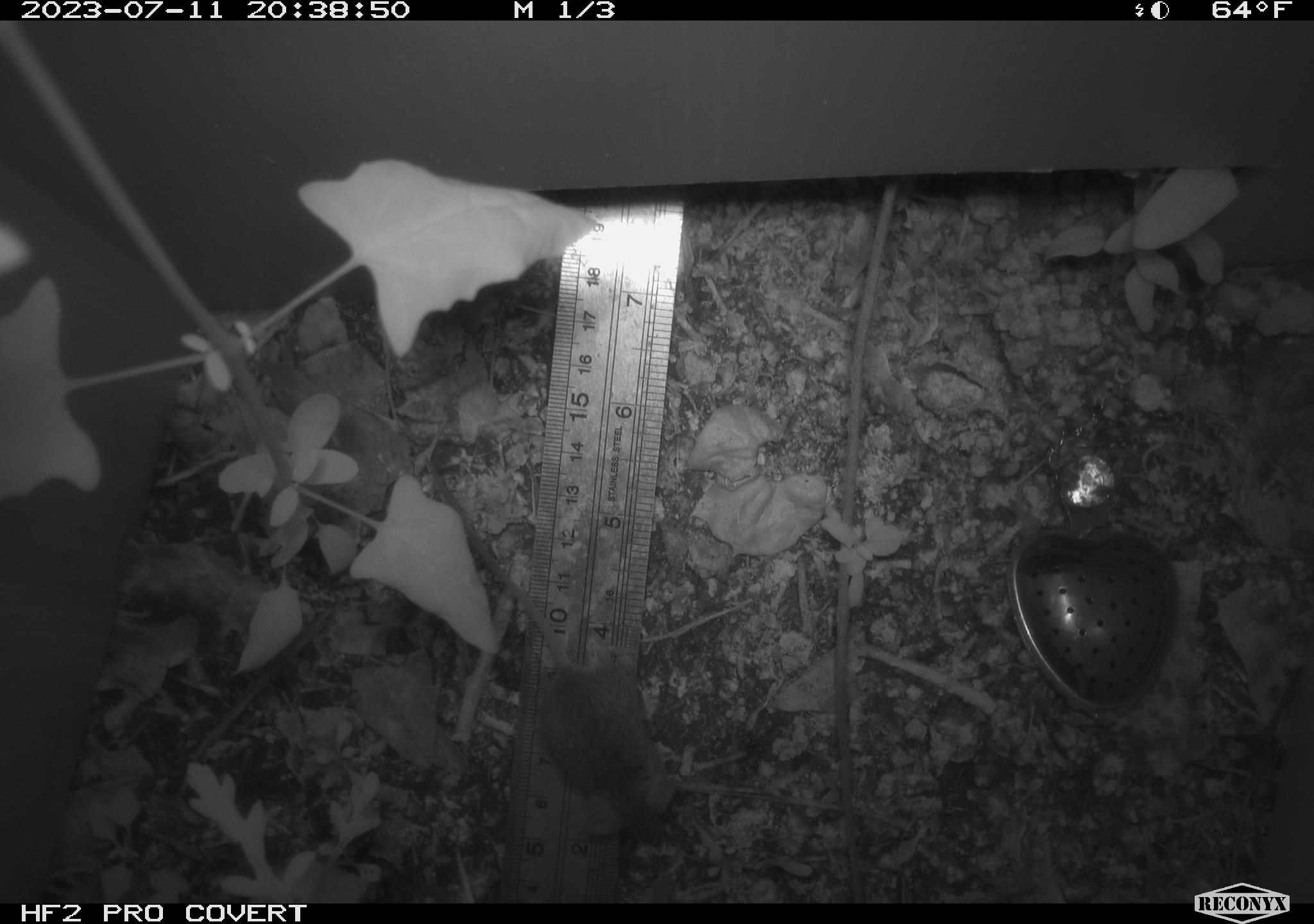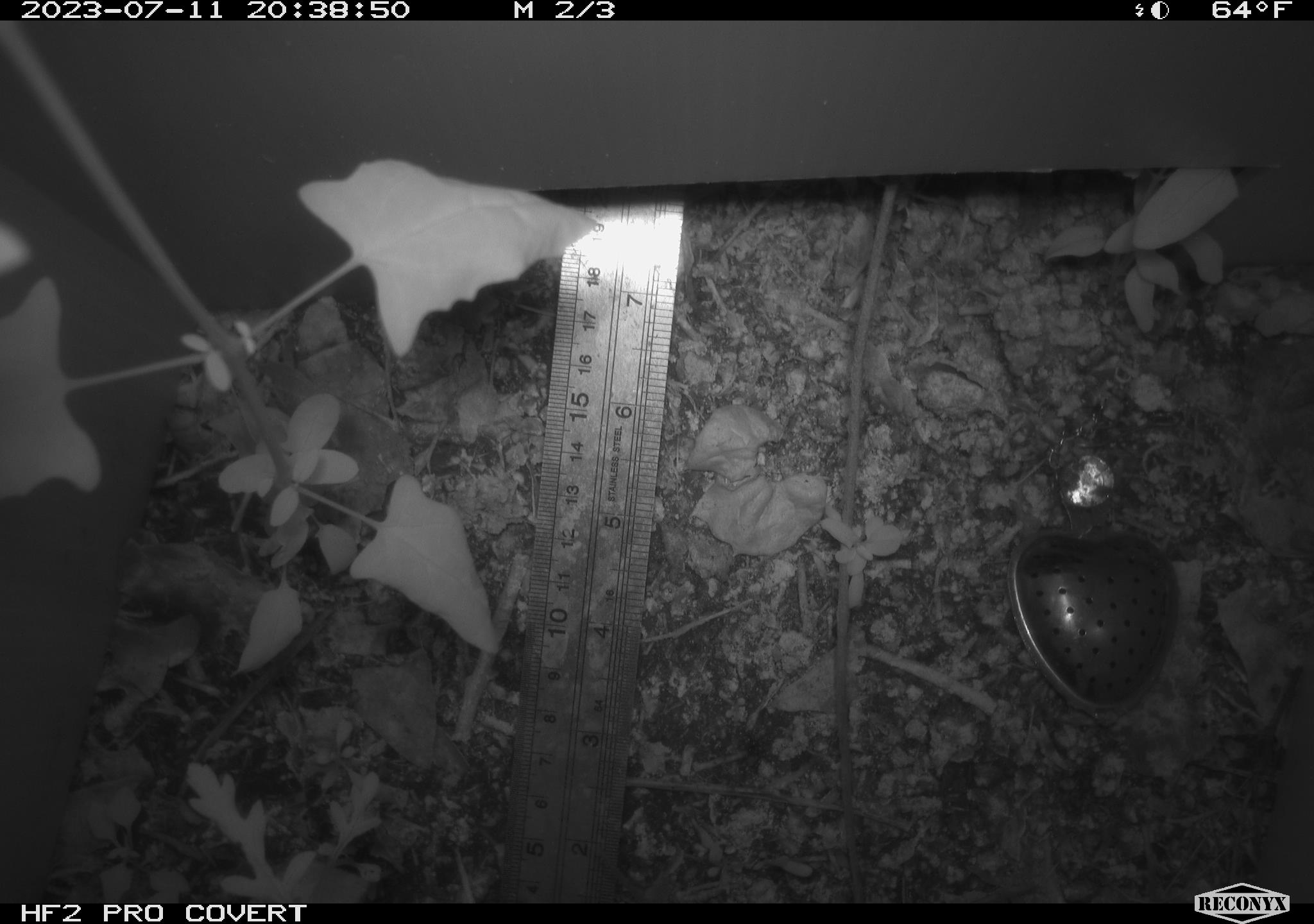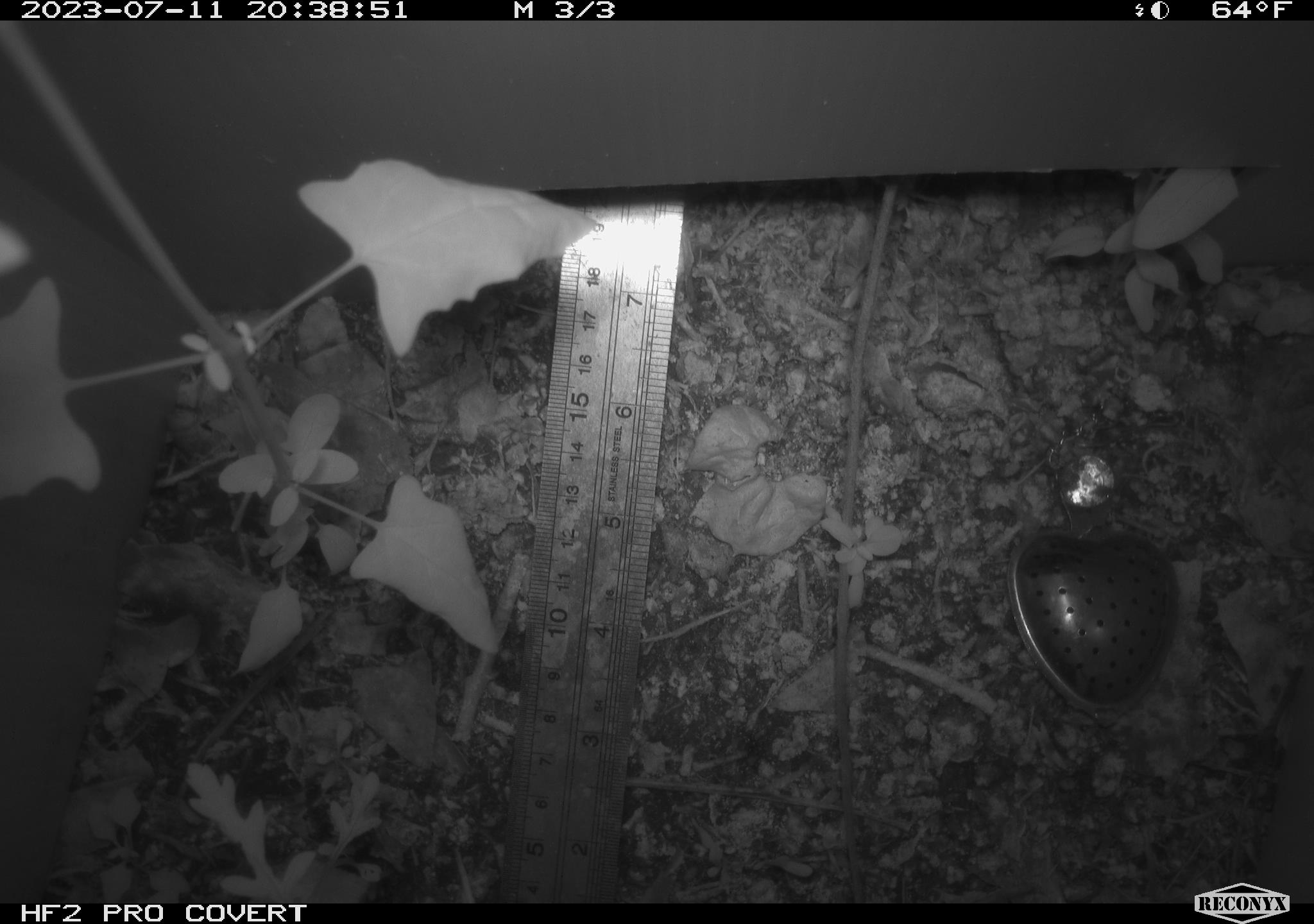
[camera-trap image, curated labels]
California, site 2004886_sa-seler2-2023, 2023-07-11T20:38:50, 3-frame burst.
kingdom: Animalia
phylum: Chordata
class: Mammalia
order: Rodentia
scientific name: Rodentia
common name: mouse species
Mouse species (Rodentia).